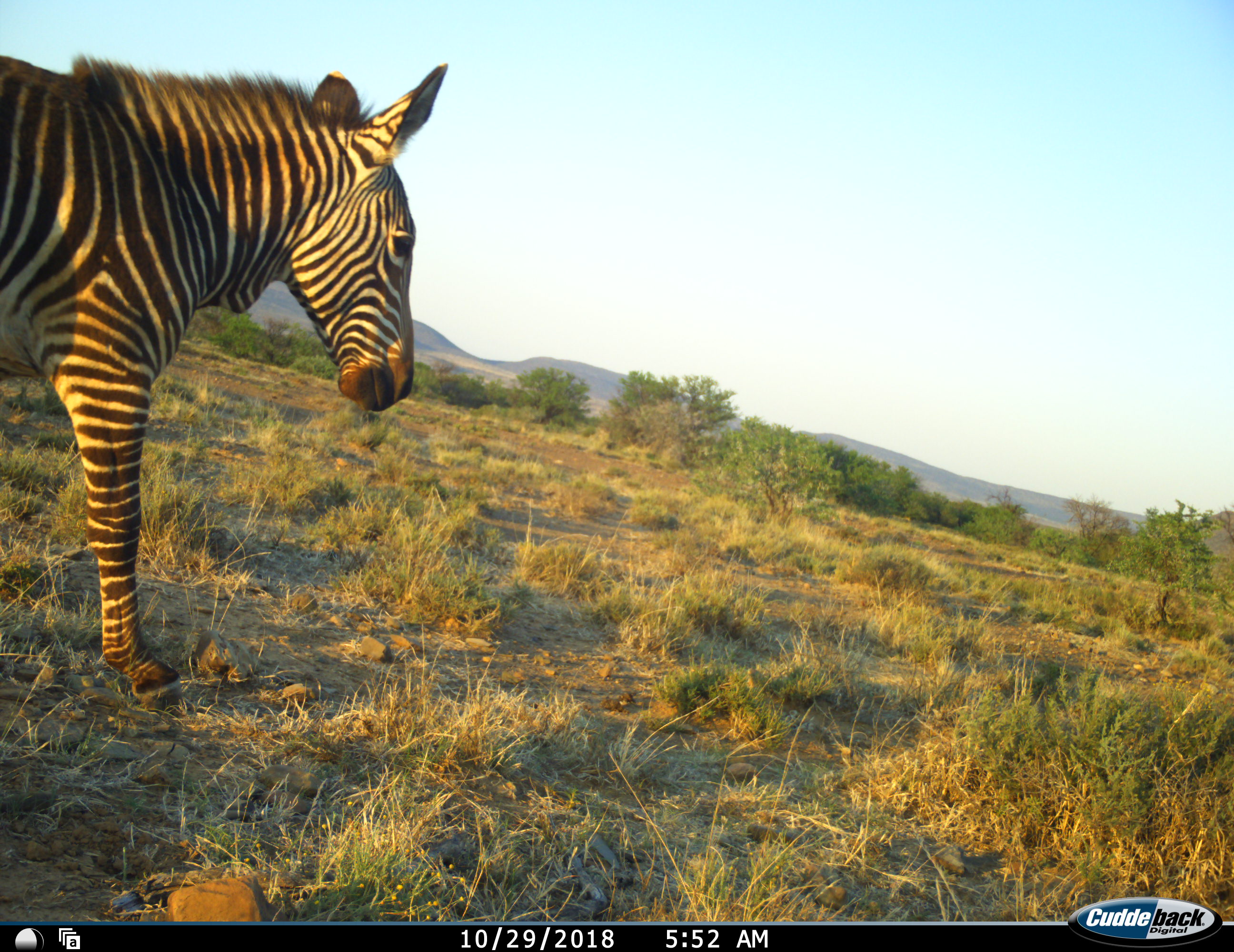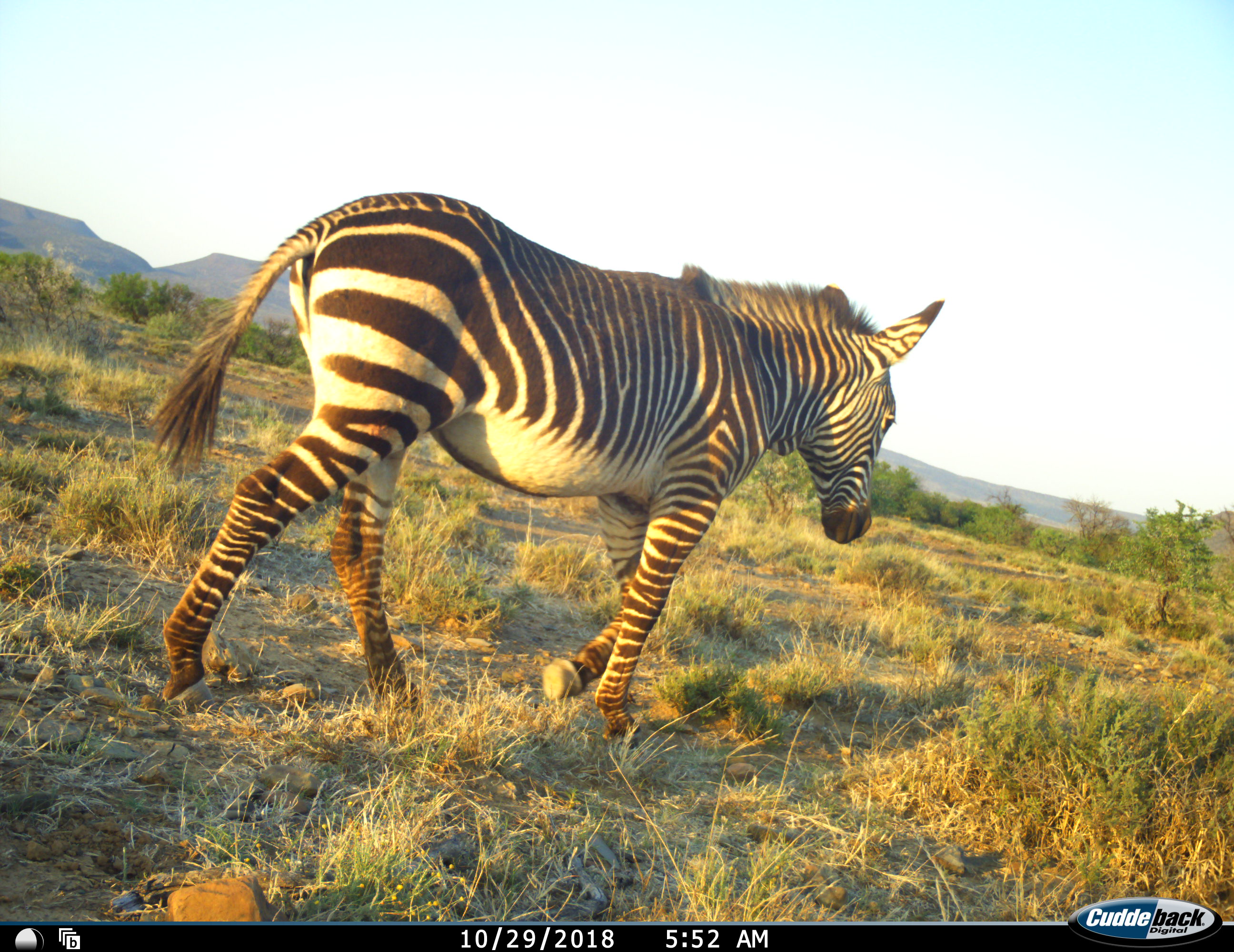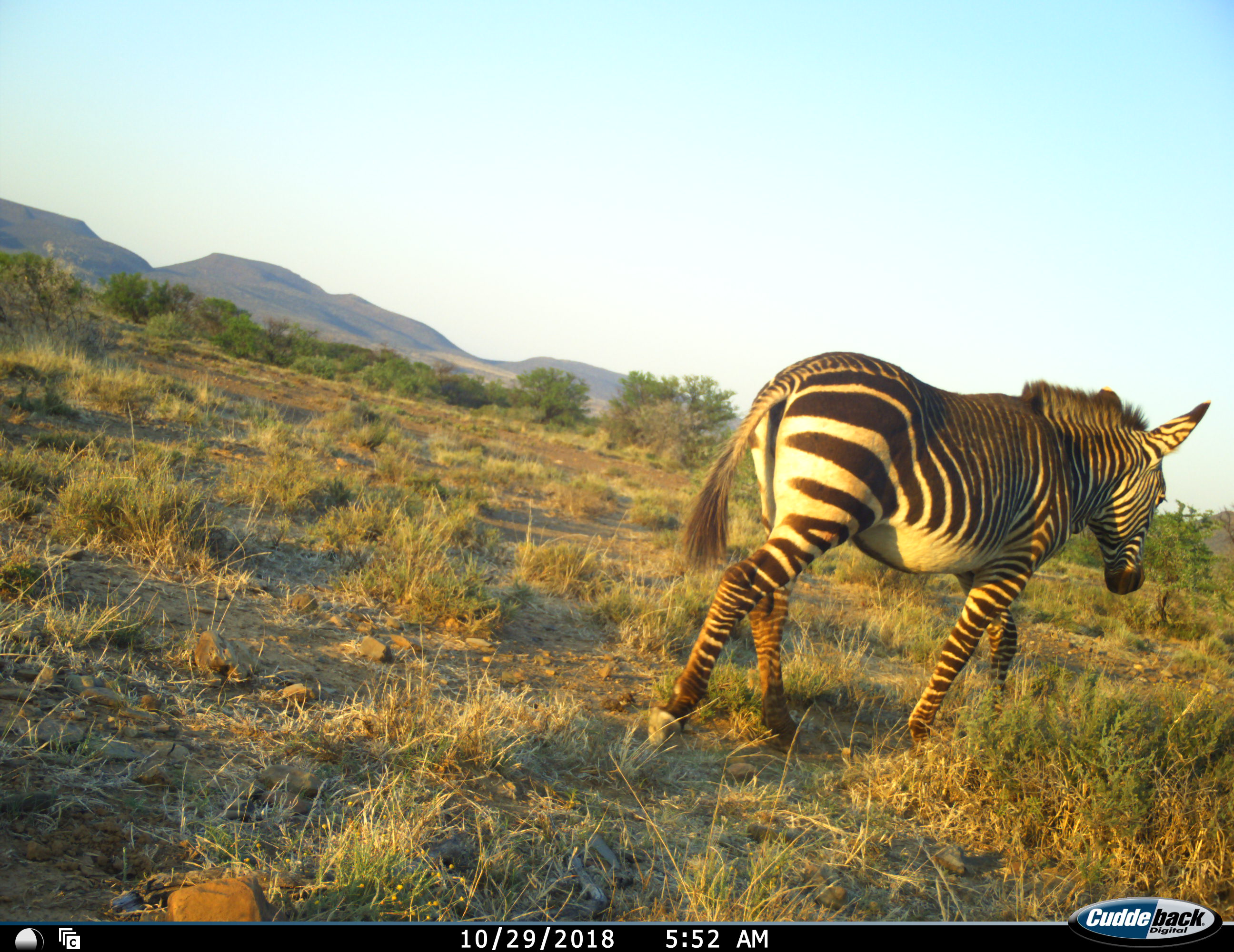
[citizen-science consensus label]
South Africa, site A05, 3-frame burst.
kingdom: Animalia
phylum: Chordata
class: Mammalia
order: Perissodactyla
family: Equidae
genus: Equus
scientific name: Equus zebra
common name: mountain zebra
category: zebramountain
Zebramountain (mountain zebra) (Equus zebra), count 1. Behavior (volunteer vote fractions): standing 20%, resting 0%, moving 80%, interacting 0%. Young present (vote fraction): 0%. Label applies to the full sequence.